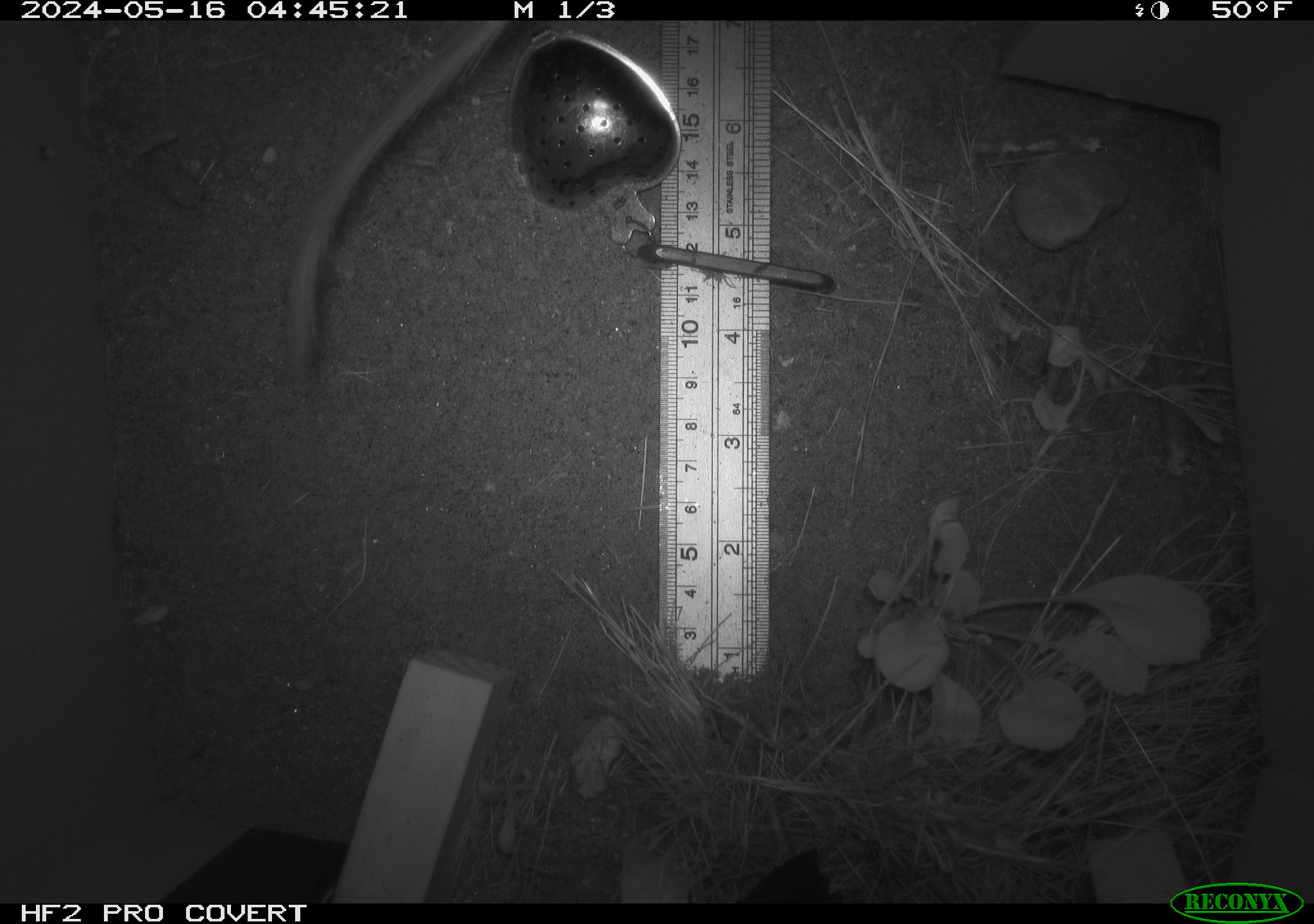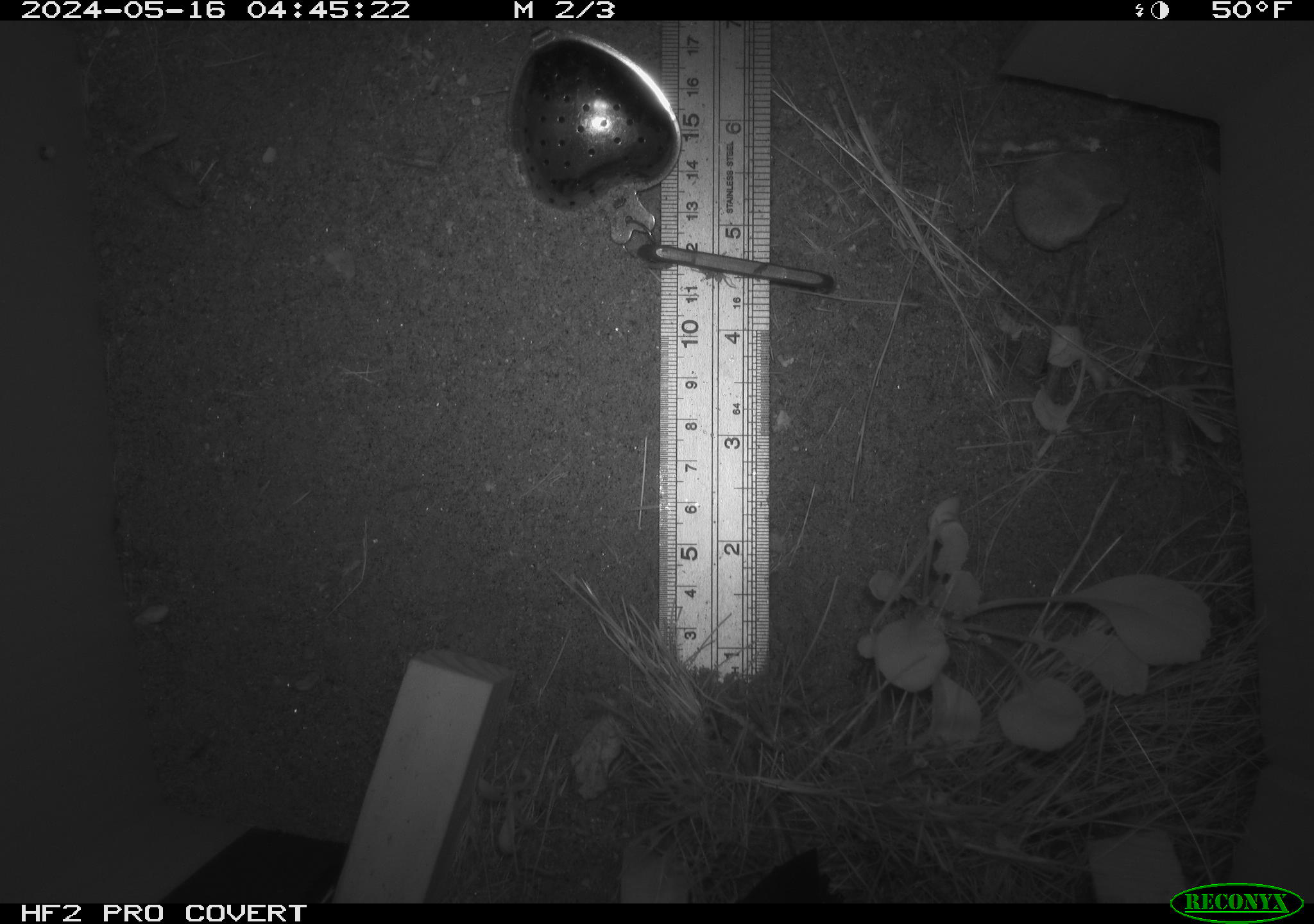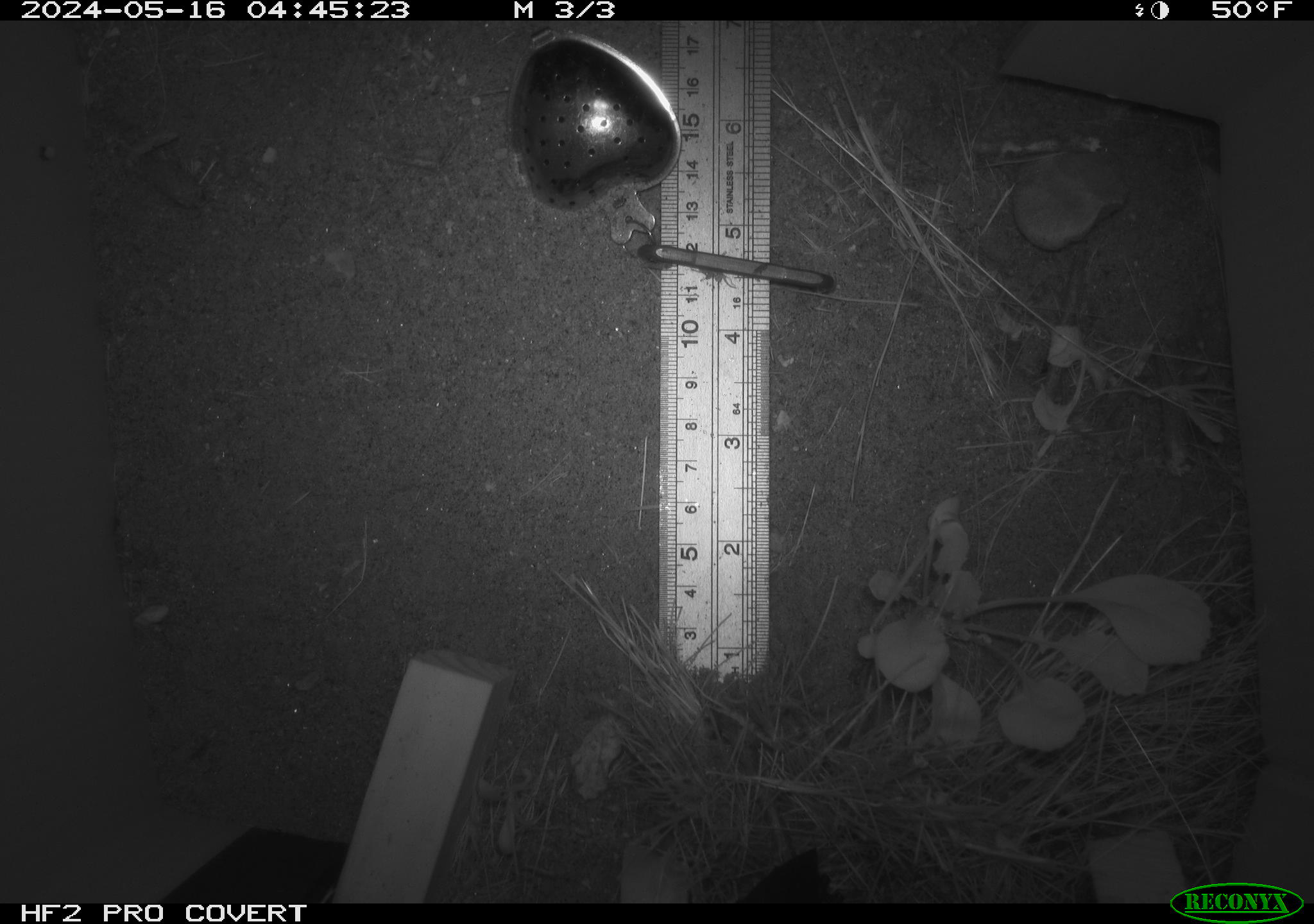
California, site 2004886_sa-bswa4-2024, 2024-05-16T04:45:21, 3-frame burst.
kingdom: Animalia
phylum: Chordata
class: Mammalia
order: Rodentia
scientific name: Rodentia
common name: rodent